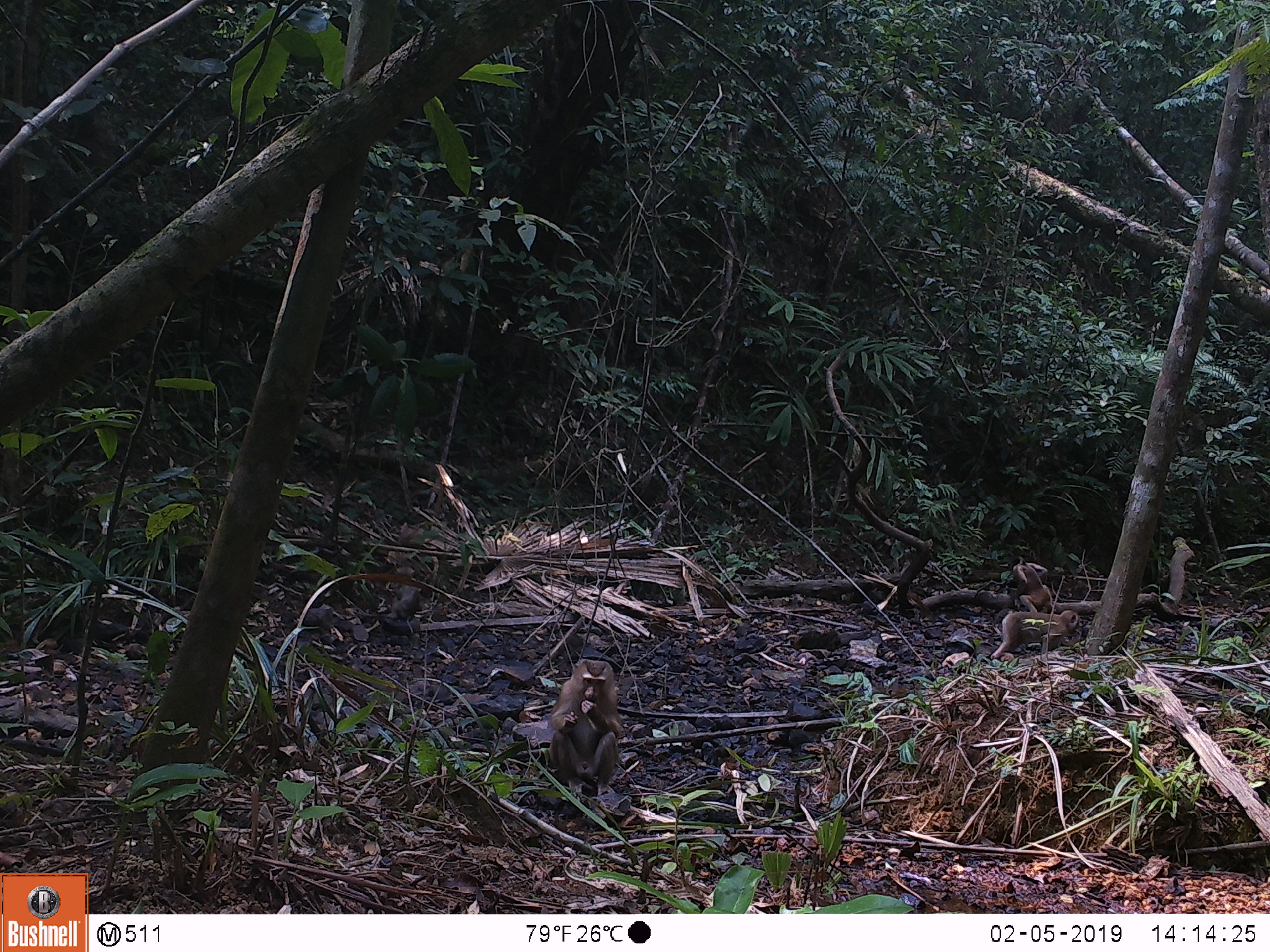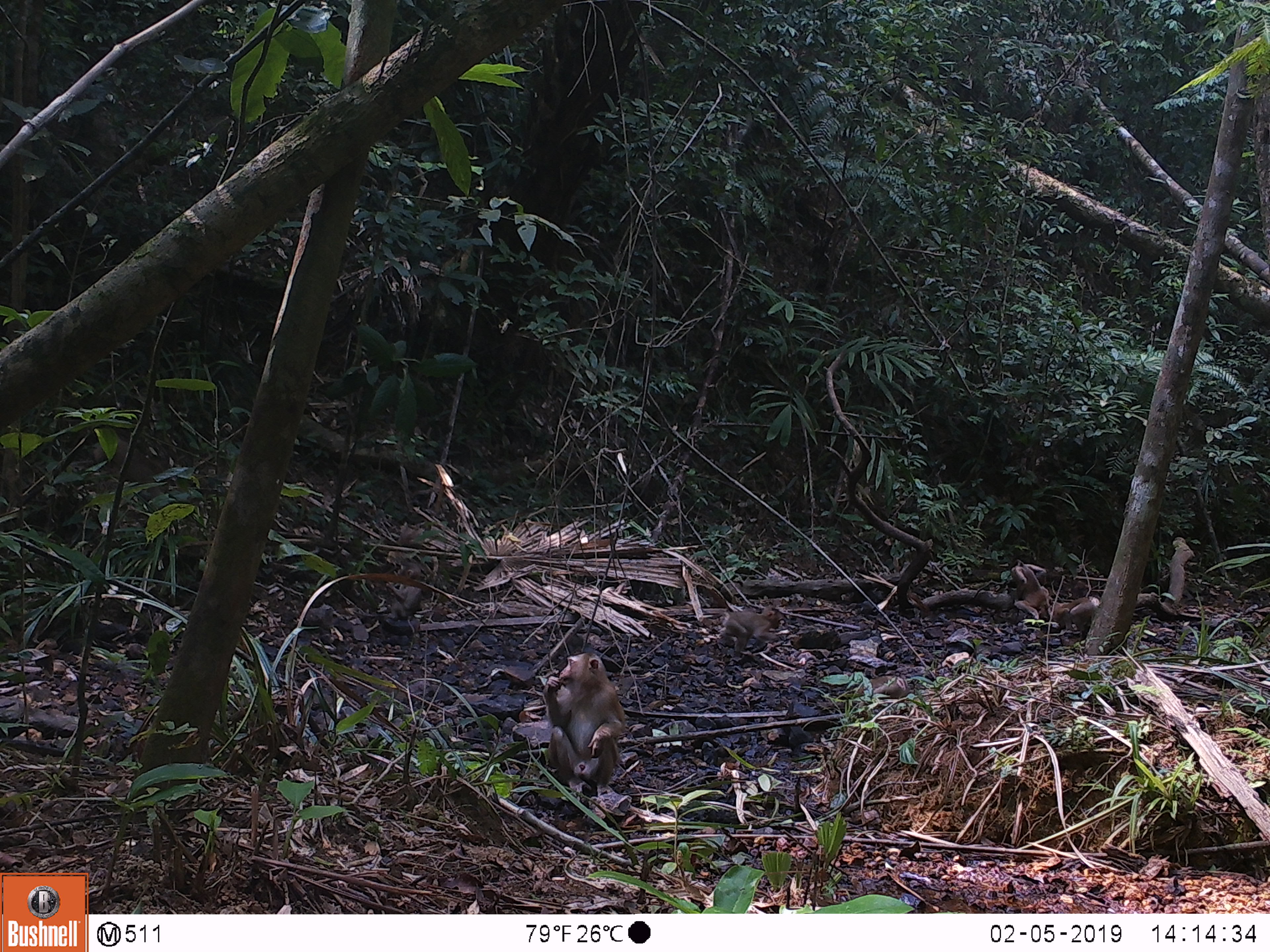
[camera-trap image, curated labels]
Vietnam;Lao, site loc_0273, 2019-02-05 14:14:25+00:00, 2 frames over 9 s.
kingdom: Animalia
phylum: Chordata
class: Mammalia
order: Primates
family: Cercopithecidae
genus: Macaca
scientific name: Macaca nemestrina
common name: pig-tailed macaque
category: pig tailed macaque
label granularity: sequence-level